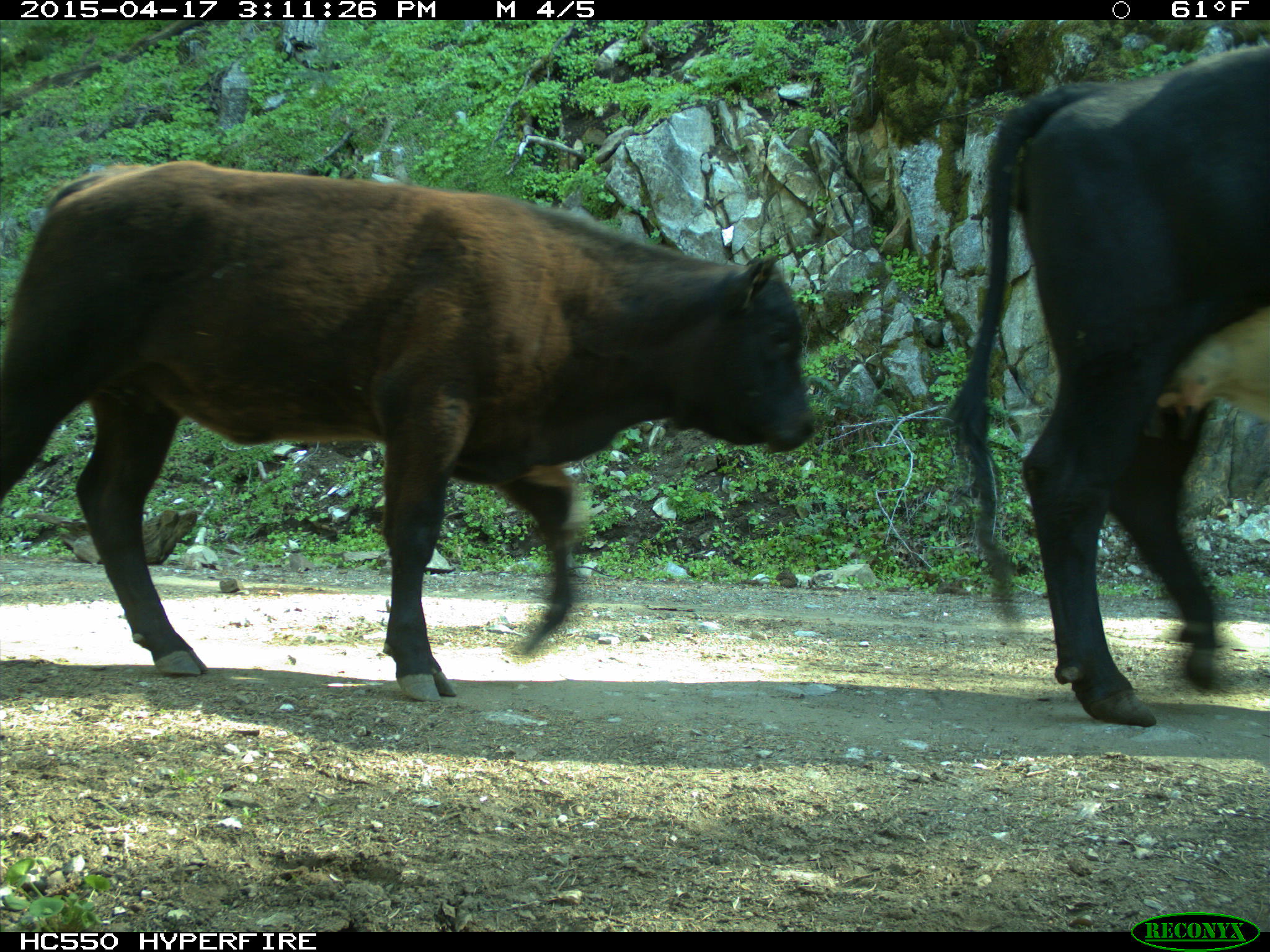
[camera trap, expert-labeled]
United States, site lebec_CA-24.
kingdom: Animalia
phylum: Chordata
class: Mammalia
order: Artiodactyla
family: Bovidae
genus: Bos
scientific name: Bos taurus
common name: domestic cow